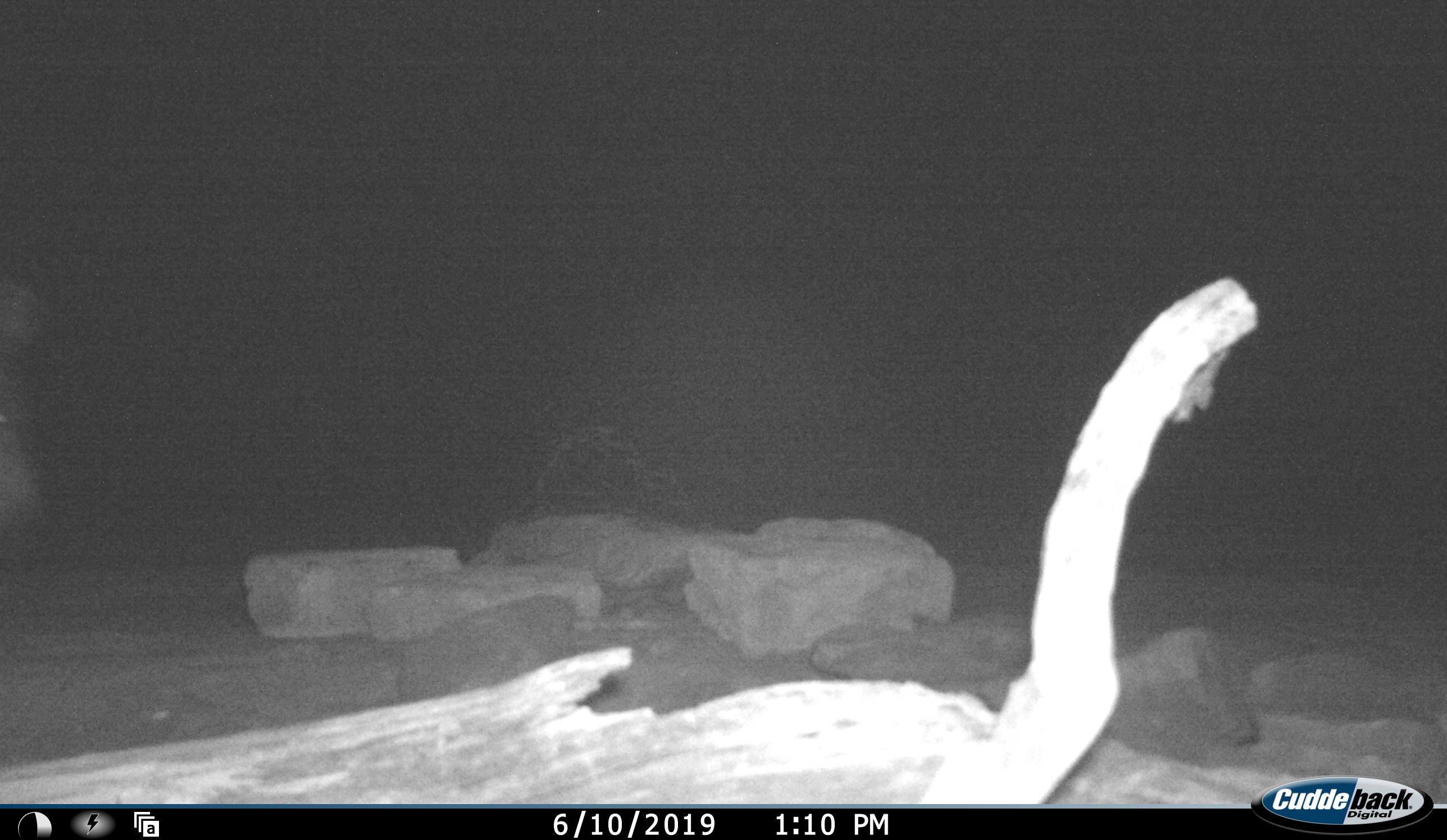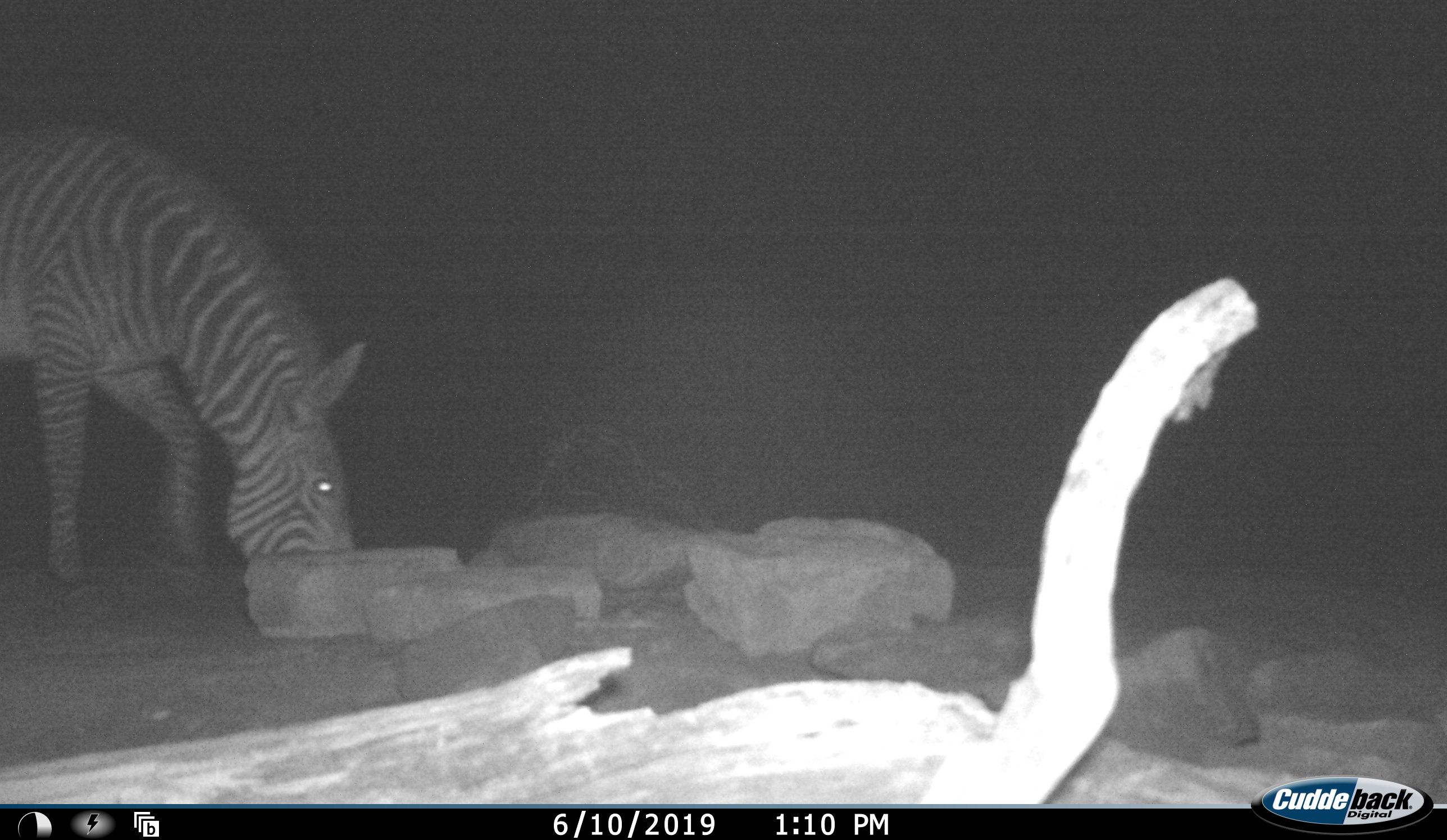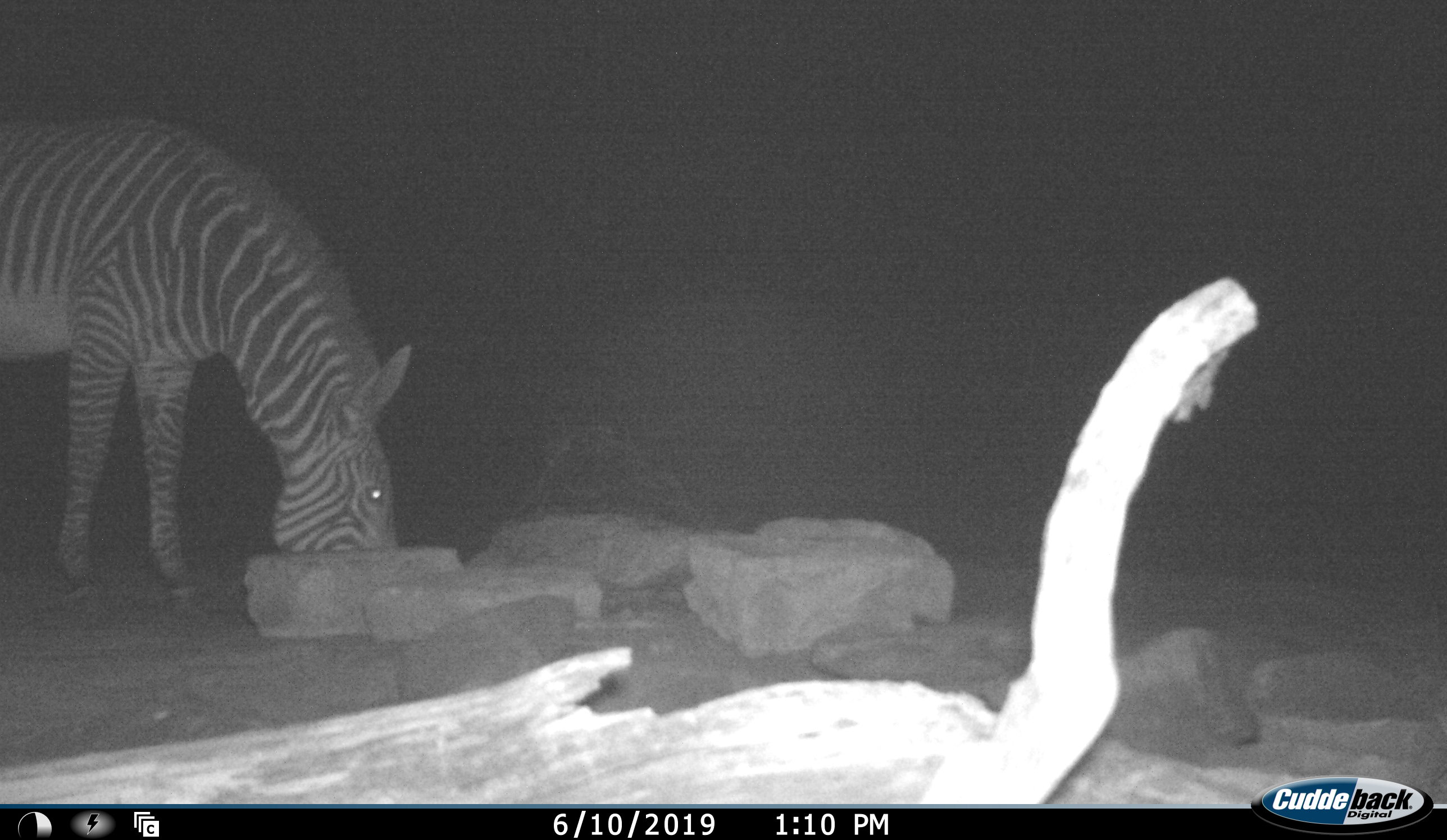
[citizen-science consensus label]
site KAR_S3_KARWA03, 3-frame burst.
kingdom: Animalia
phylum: Chordata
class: Mammalia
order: Perissodactyla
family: Equidae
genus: Equus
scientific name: Equus zebra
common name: mountain zebra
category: zebramountain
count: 1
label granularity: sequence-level